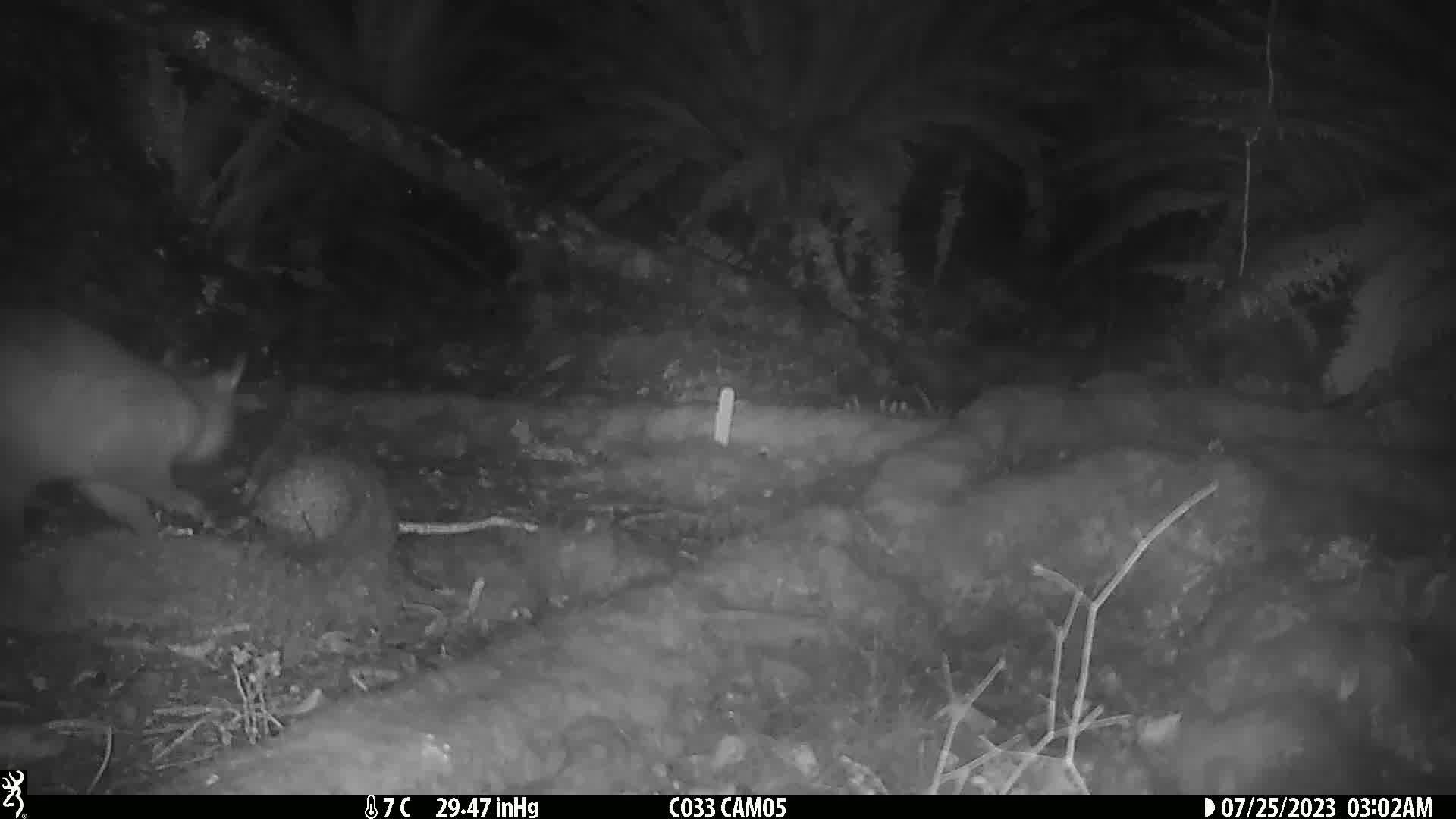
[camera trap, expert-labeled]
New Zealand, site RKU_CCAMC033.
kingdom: Animalia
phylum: Chordata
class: Mammalia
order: Diprotodontia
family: Phalangeridae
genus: Trichosurus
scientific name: Trichosurus vulpecula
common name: common brushtail possum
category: possum